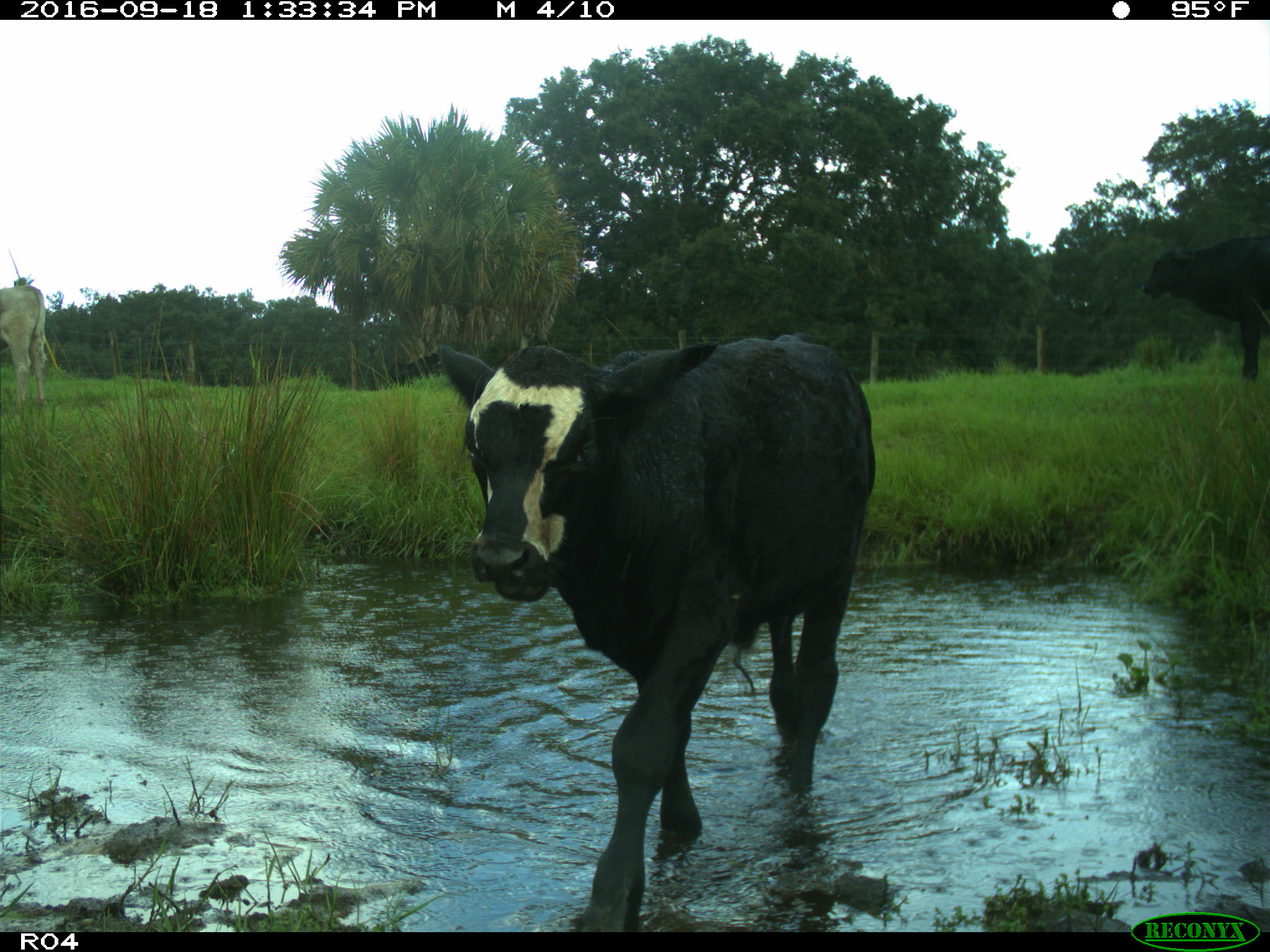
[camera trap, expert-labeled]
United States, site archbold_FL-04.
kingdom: Animalia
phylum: Chordata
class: Mammalia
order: Artiodactyla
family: Bovidae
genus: Bos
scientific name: Bos taurus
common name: domestic cow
Bos taurus (domestic cow).